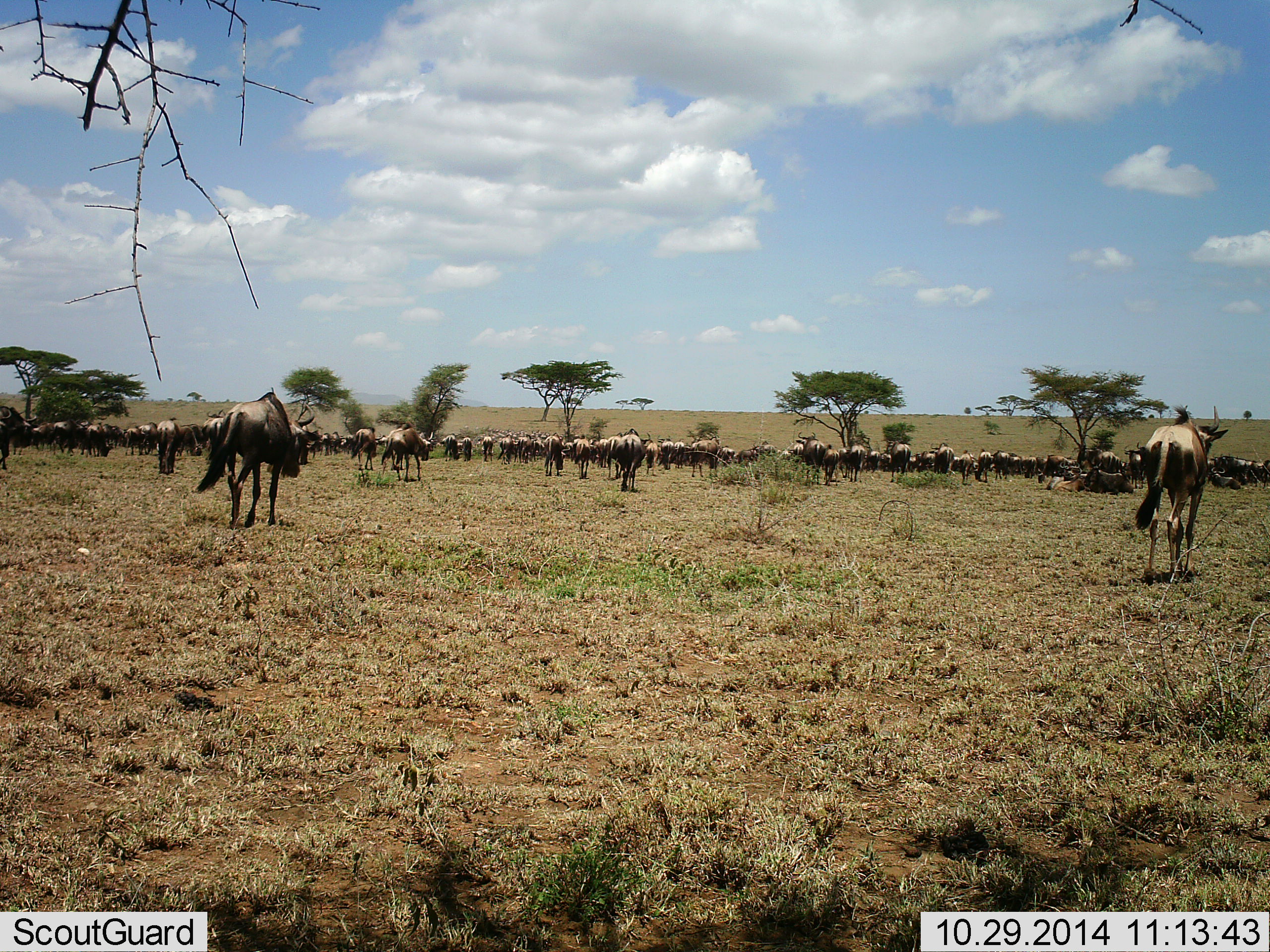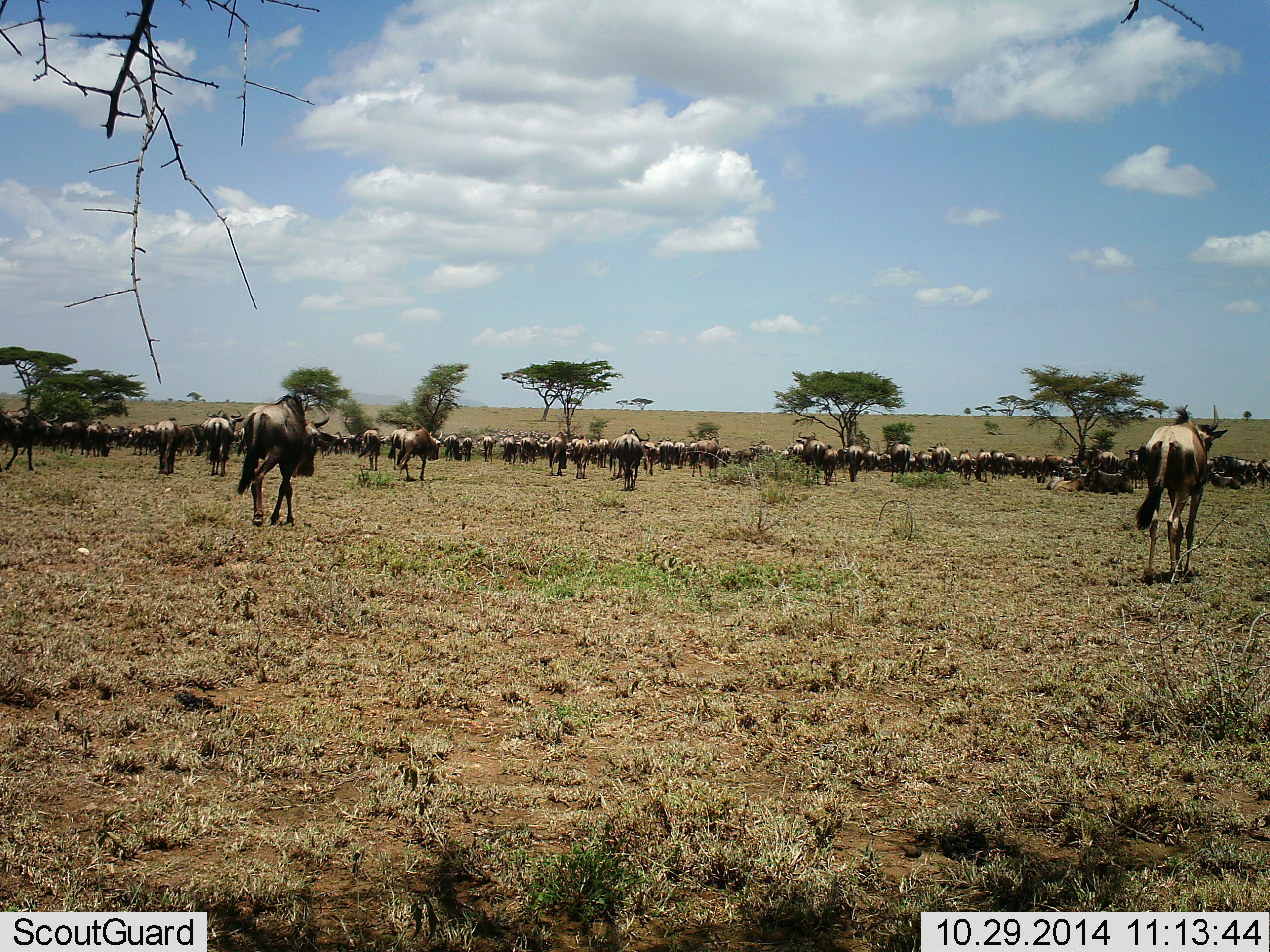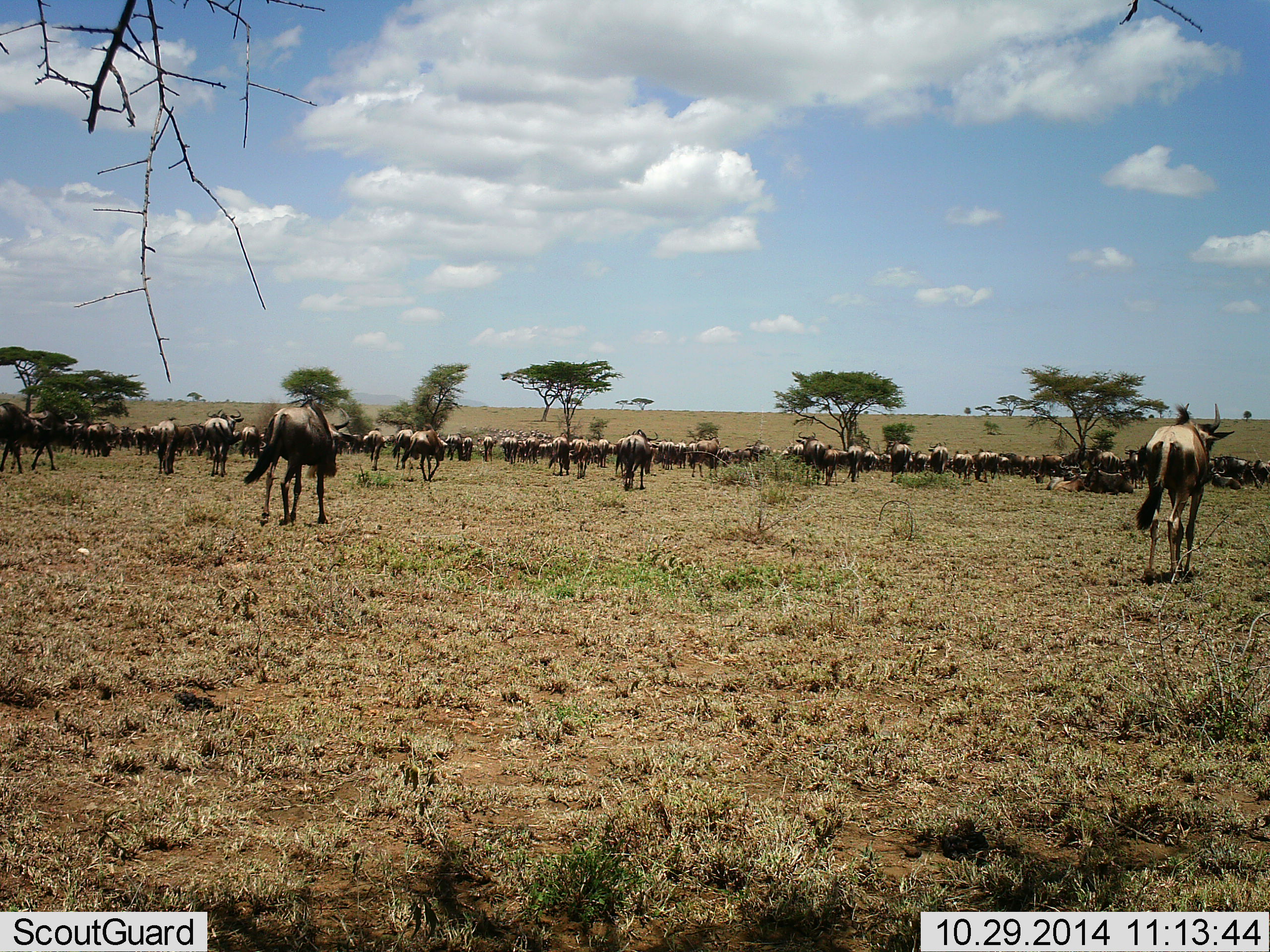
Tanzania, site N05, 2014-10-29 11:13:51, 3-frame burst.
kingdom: Animalia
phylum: Chordata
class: Mammalia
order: Artiodactyla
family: Bovidae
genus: Connochaetes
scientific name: Connochaetes taurinus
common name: blue wildebeest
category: wildebeest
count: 51+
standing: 20%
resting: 20%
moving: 100%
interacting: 0%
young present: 0%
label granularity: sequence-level